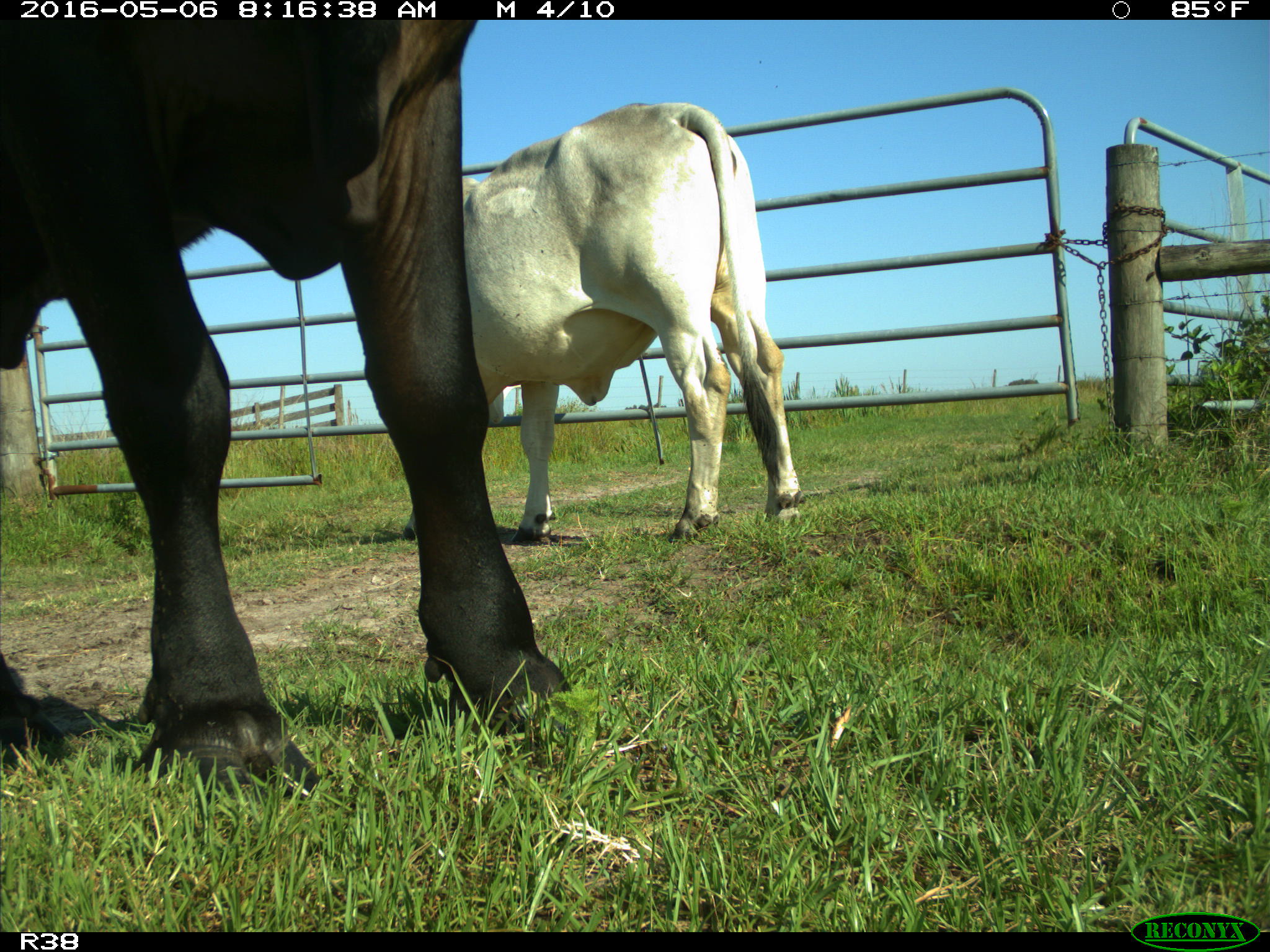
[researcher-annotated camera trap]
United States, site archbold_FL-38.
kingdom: Animalia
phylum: Chordata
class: Mammalia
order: Artiodactyla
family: Bovidae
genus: Bos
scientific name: Bos taurus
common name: domestic cow